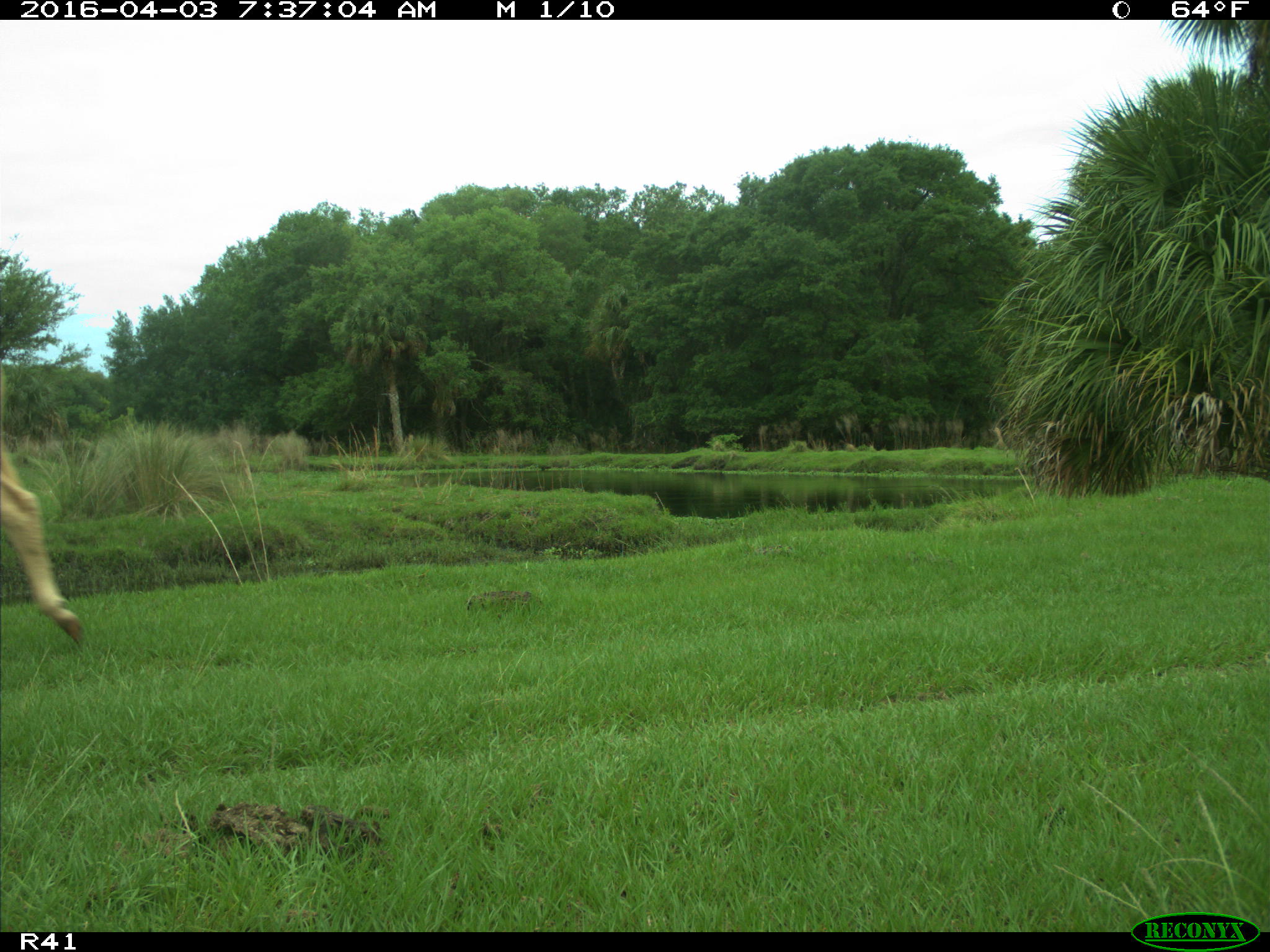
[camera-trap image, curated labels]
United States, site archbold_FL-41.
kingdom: Animalia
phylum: Chordata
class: Mammalia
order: Artiodactyla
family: Bovidae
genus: Bos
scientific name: Bos taurus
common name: domestic cow